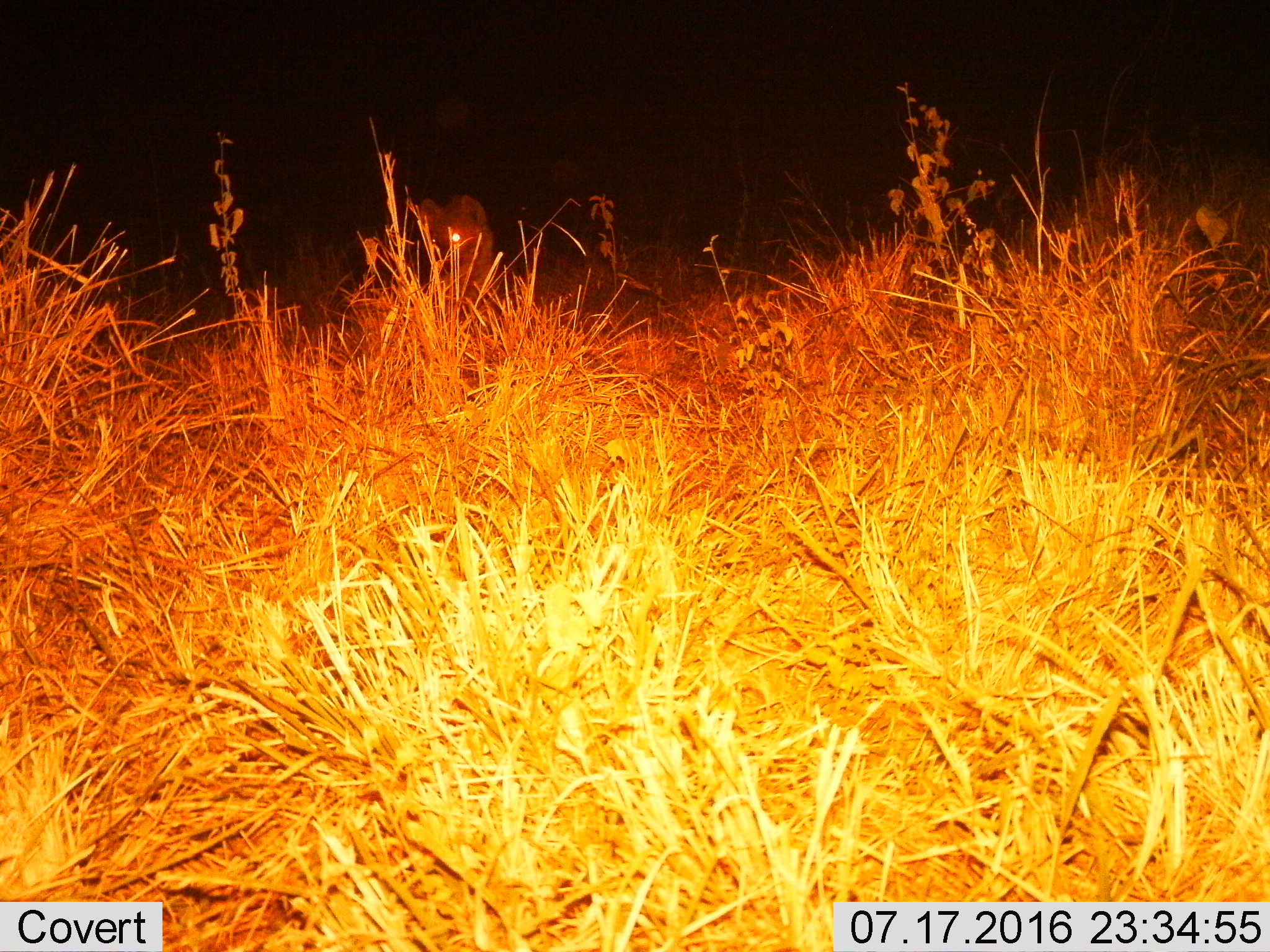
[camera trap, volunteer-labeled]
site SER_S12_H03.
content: unidentified animal